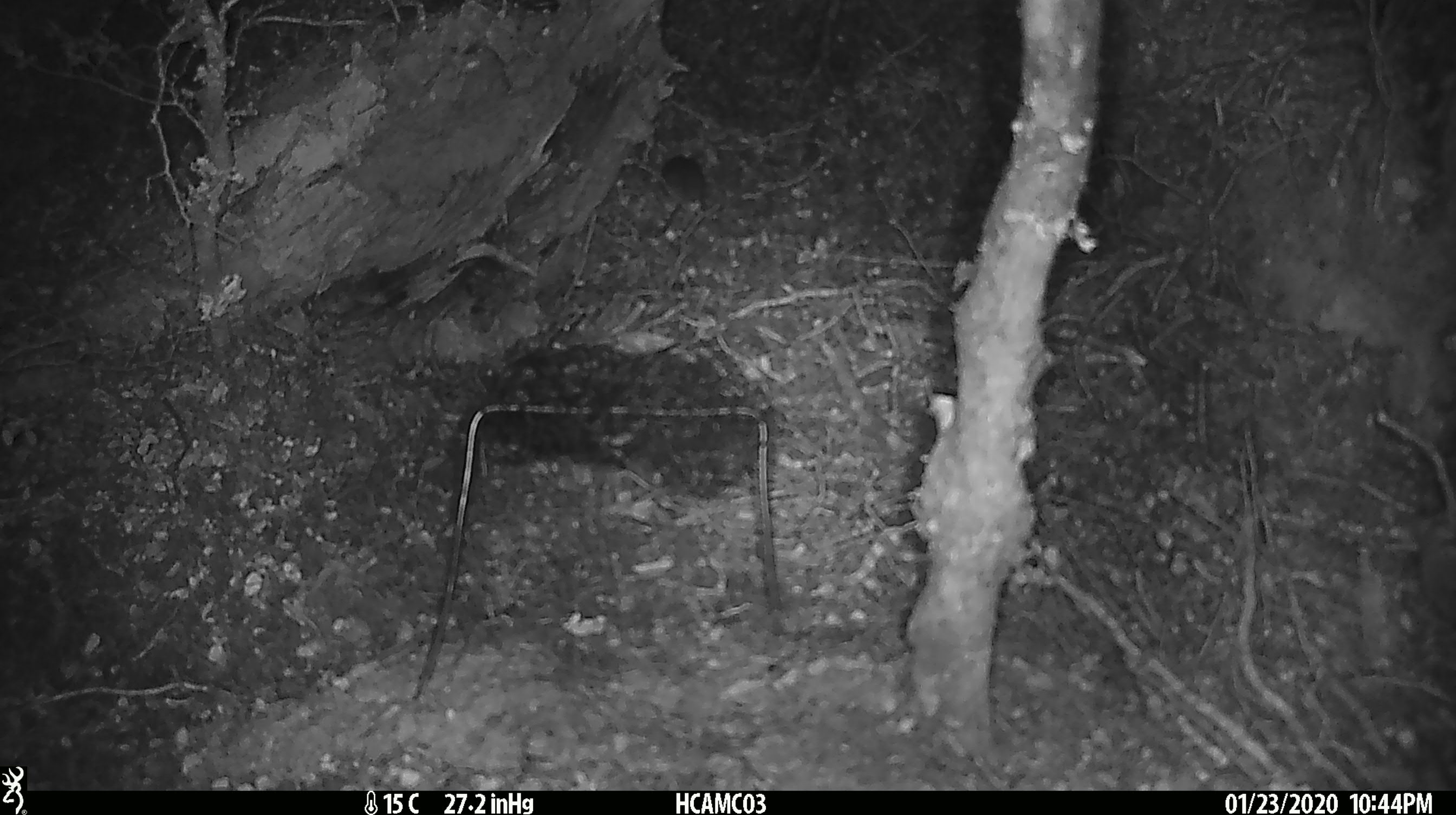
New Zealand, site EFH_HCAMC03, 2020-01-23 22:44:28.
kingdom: Animalia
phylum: Chordata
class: Mammalia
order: Rodentia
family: Muridae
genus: Mus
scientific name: Mus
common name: mouse